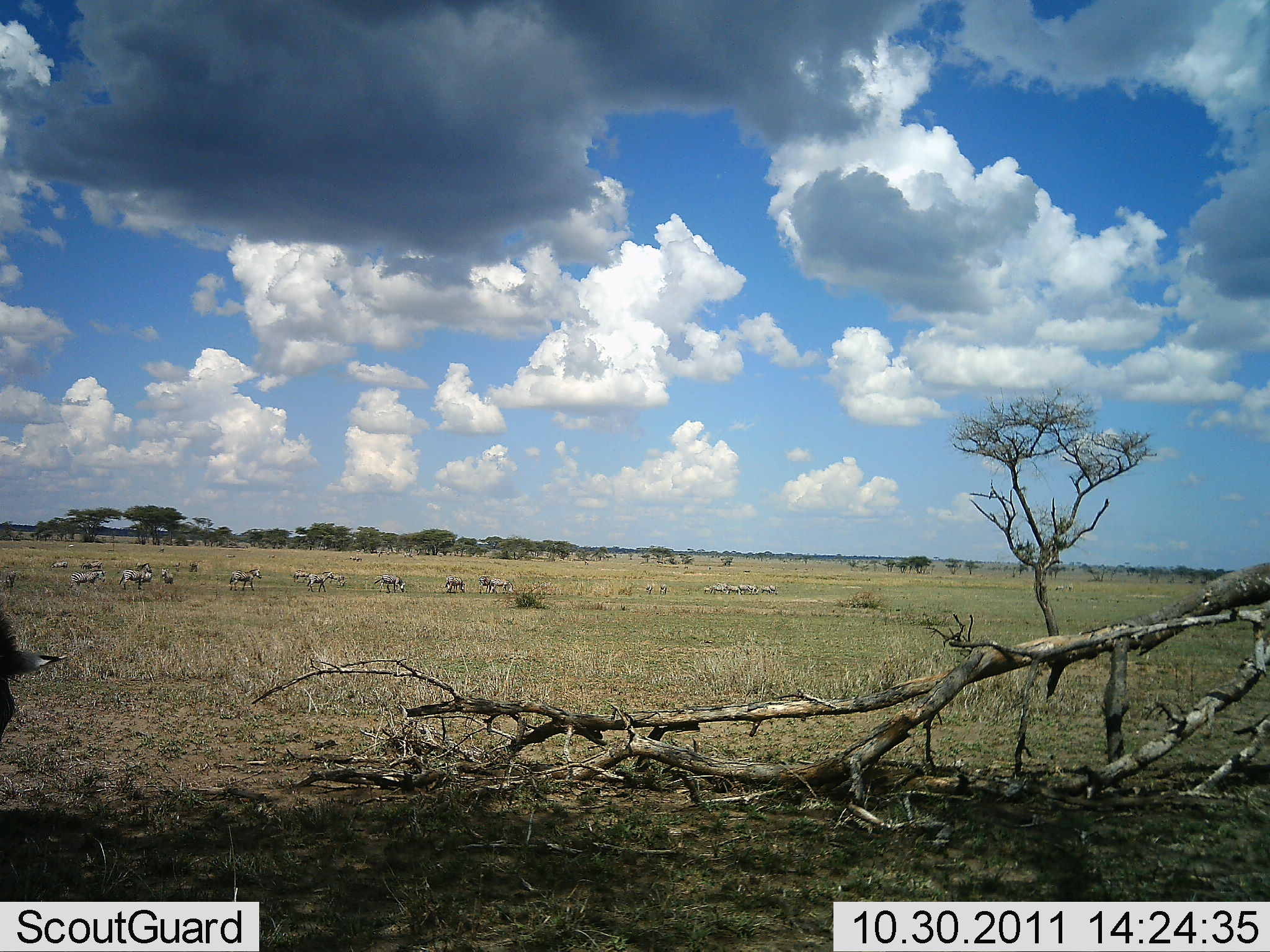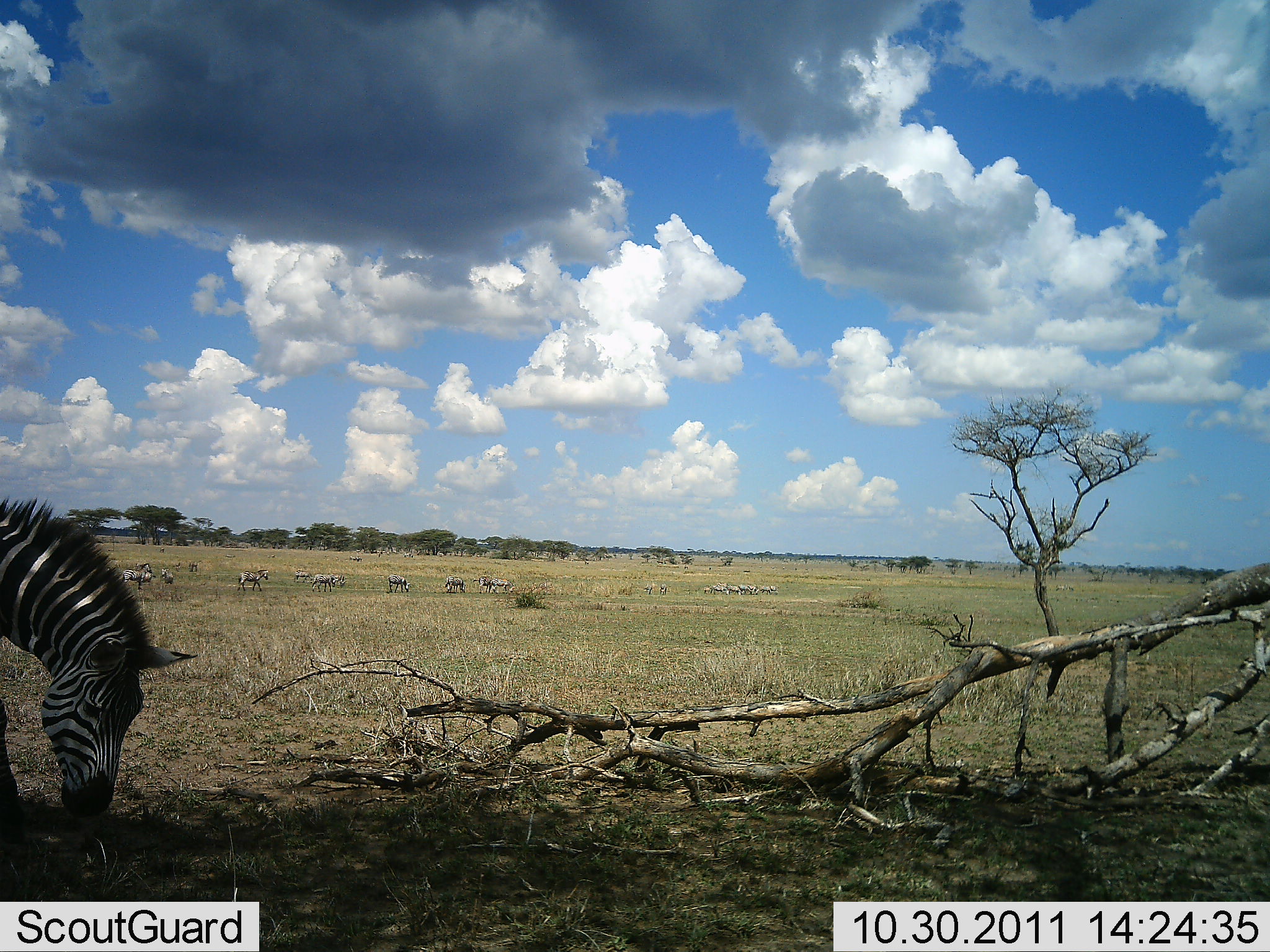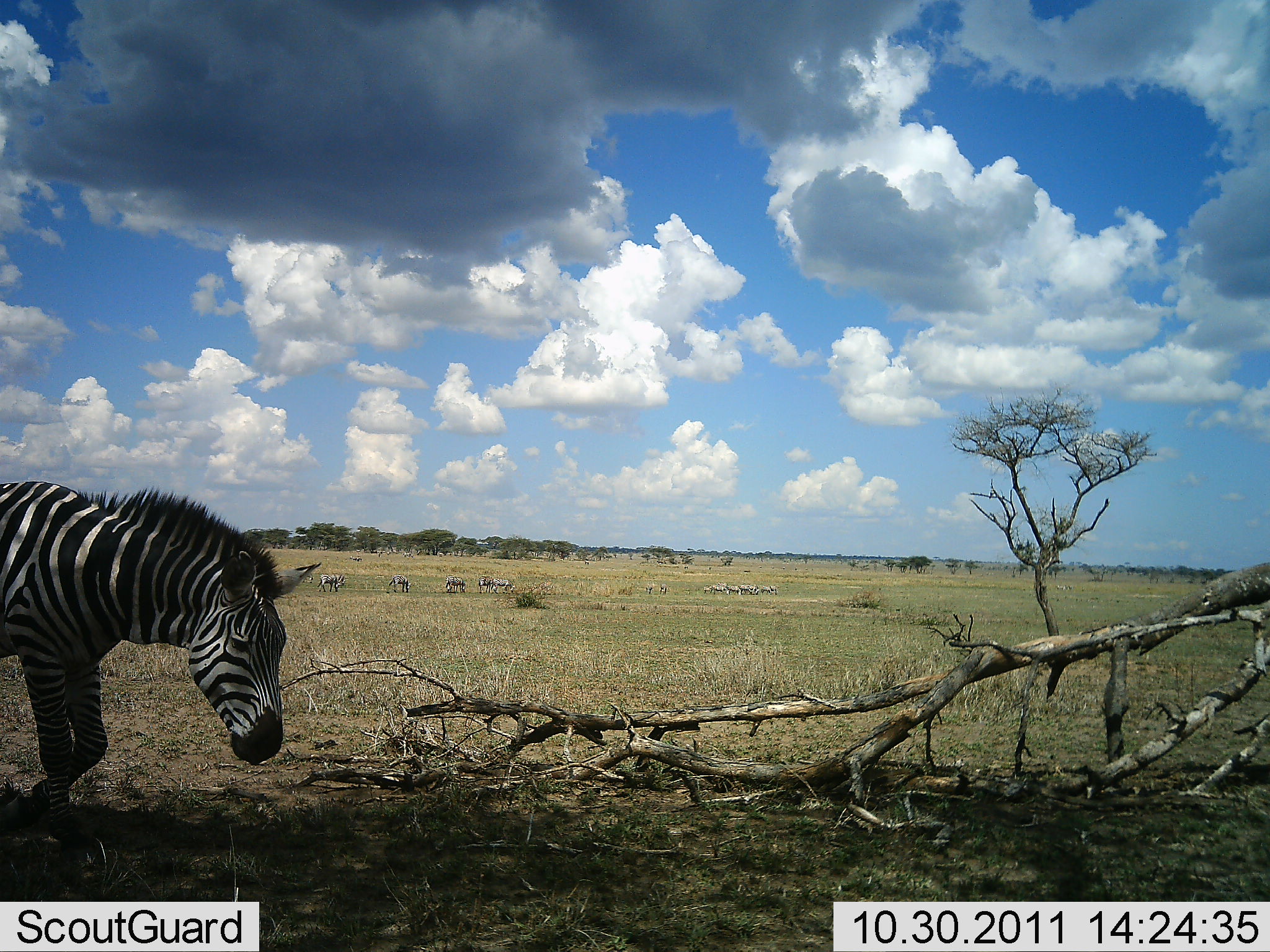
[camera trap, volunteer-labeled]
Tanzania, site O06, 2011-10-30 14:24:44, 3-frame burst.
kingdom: Animalia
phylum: Chordata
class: Mammalia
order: Perissodactyla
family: Equidae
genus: Equus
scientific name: Equus quagga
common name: plains zebra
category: zebra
Zebra (plains zebra) (Equus quagga), count 11-50. Behavior (volunteer vote fractions): standing 43%, resting 0%, moving 71%, interacting 7%. Young present (vote fraction): 0%. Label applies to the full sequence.